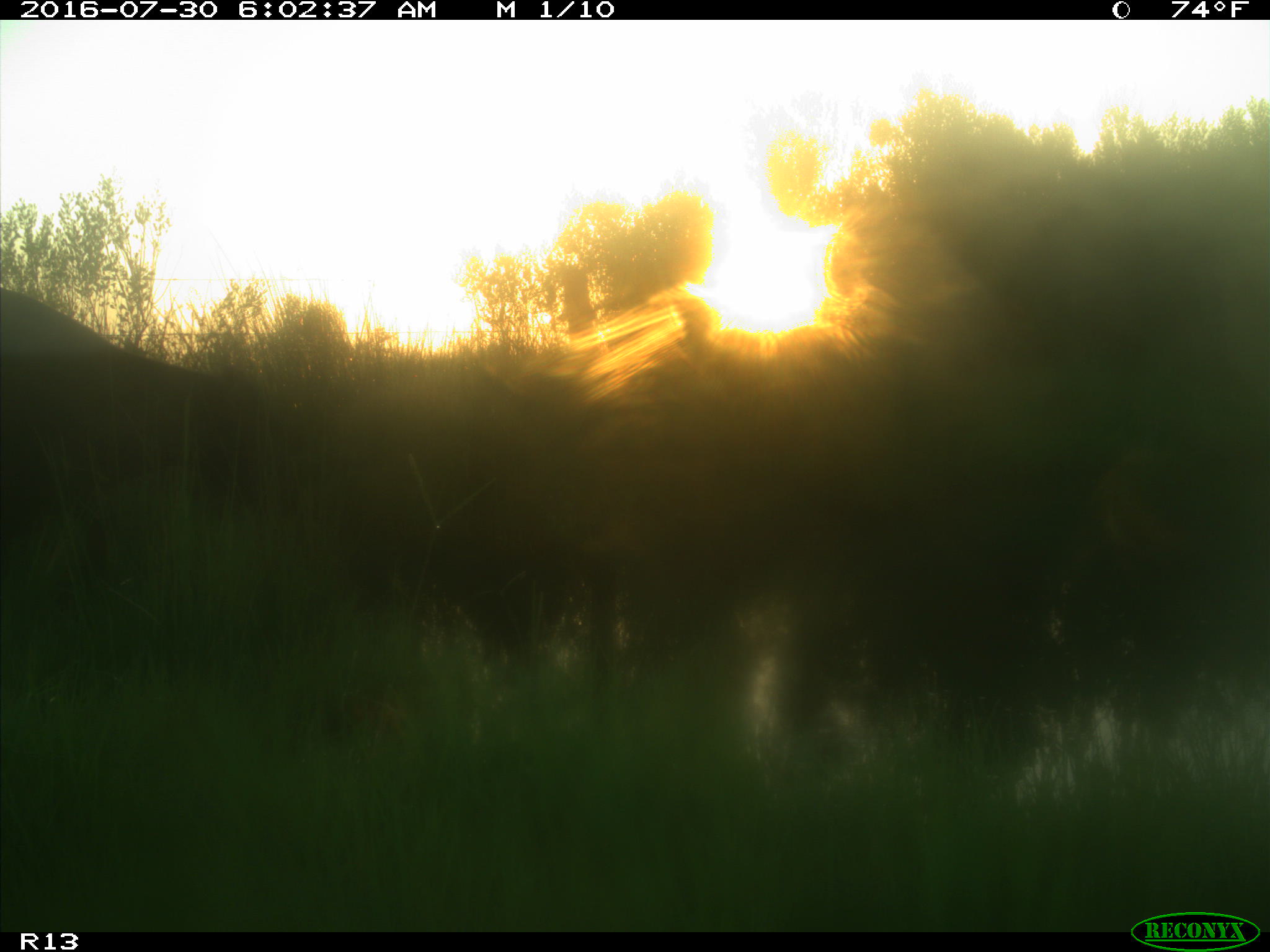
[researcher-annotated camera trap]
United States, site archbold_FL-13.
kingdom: Animalia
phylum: Chordata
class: Mammalia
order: Artiodactyla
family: Bovidae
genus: Bos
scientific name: Bos taurus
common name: domestic cow